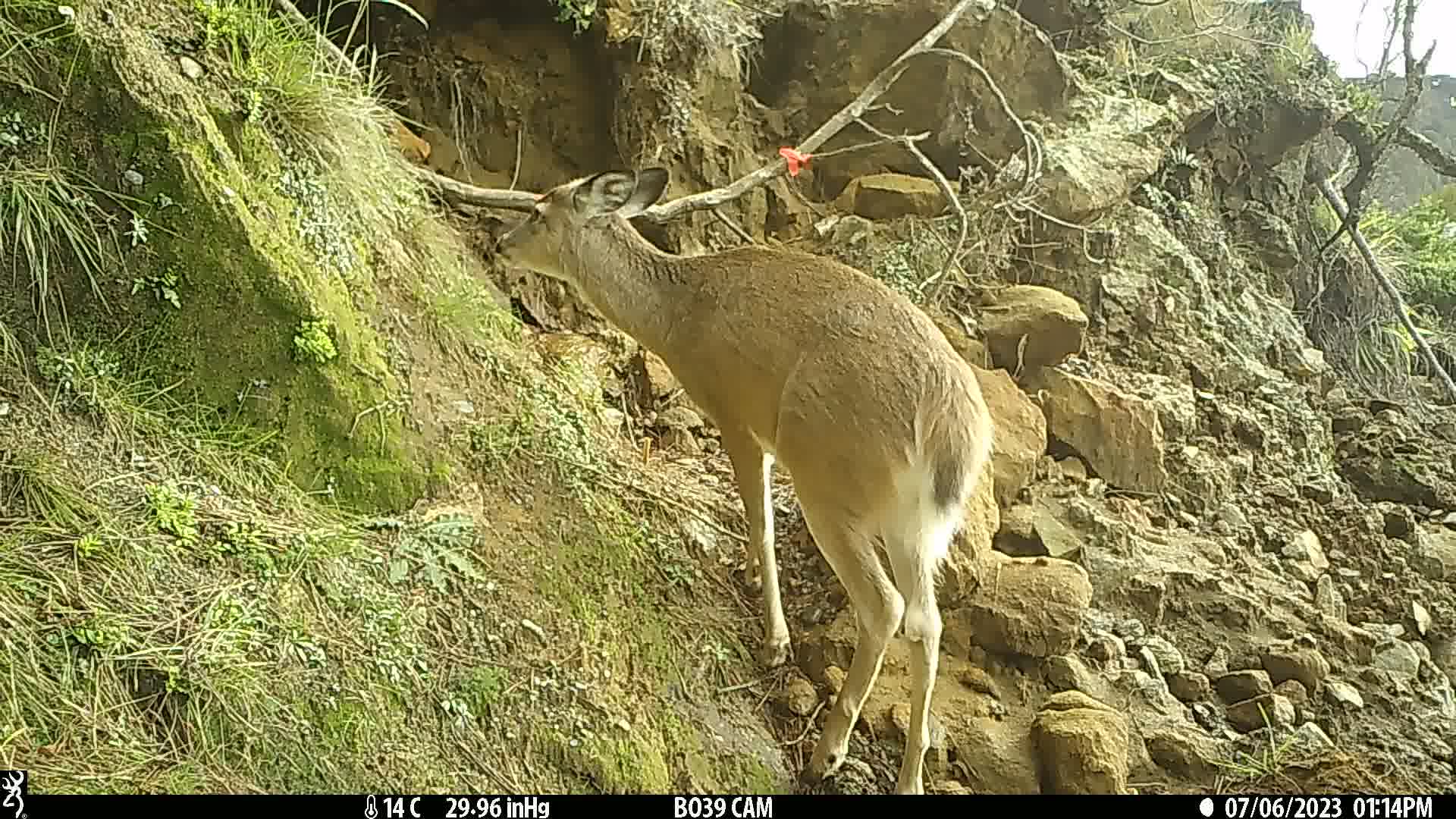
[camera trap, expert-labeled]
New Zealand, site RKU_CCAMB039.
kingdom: Animalia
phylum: Chordata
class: Mammalia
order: Artiodactyla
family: Cervidae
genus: Odocoileus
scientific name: Odocoileus virginianus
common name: white-tailed deer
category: white tailed deer